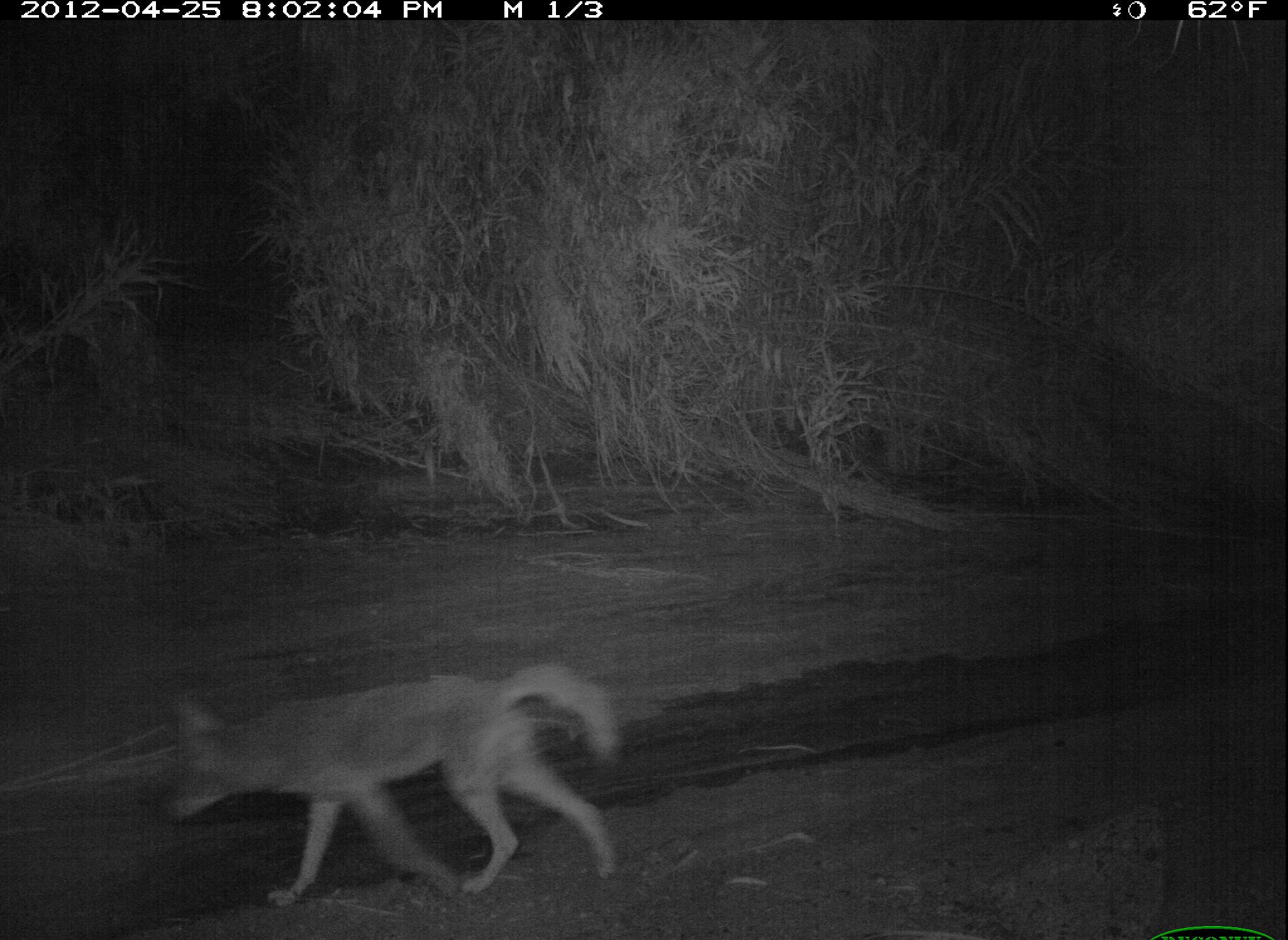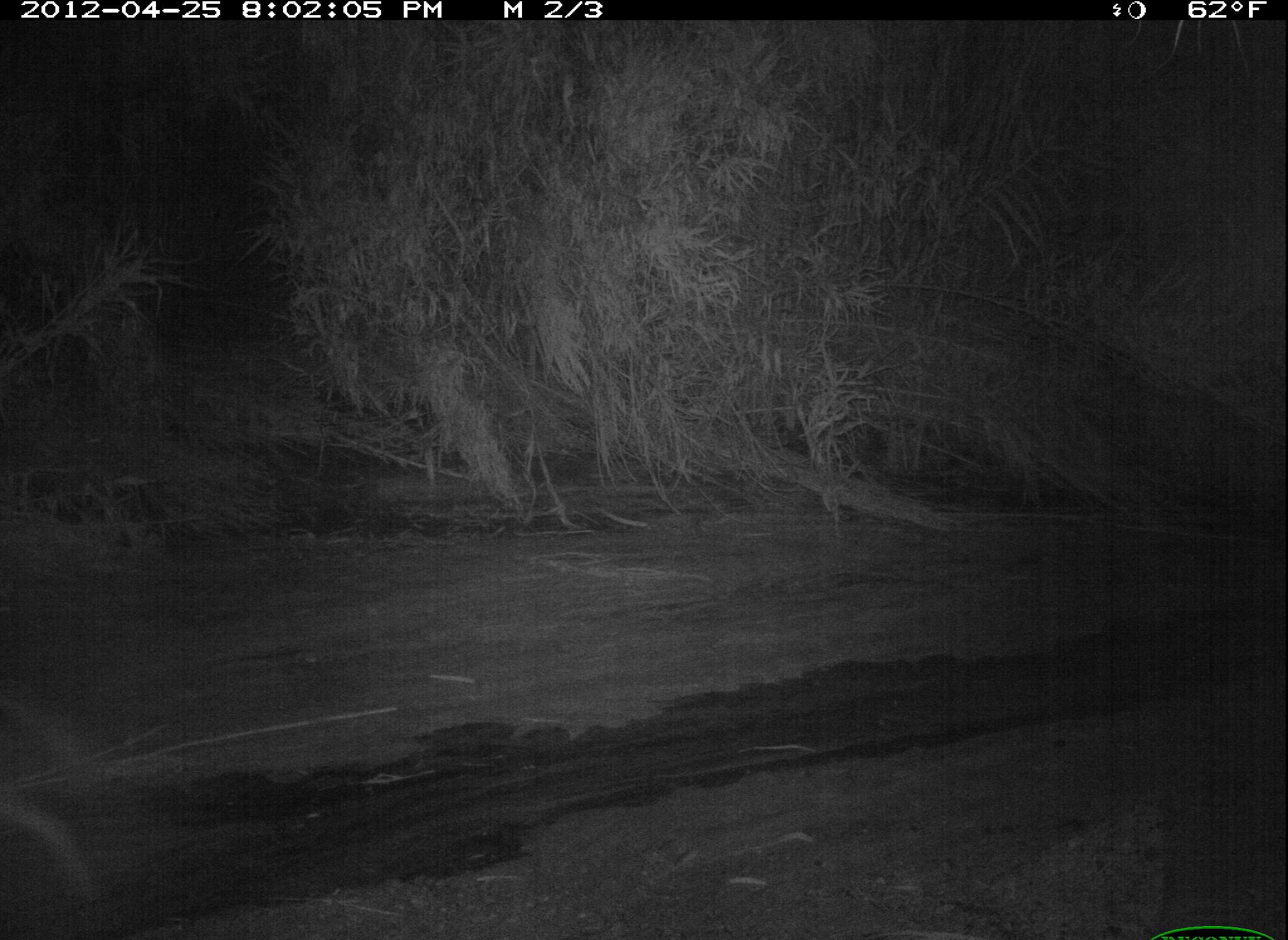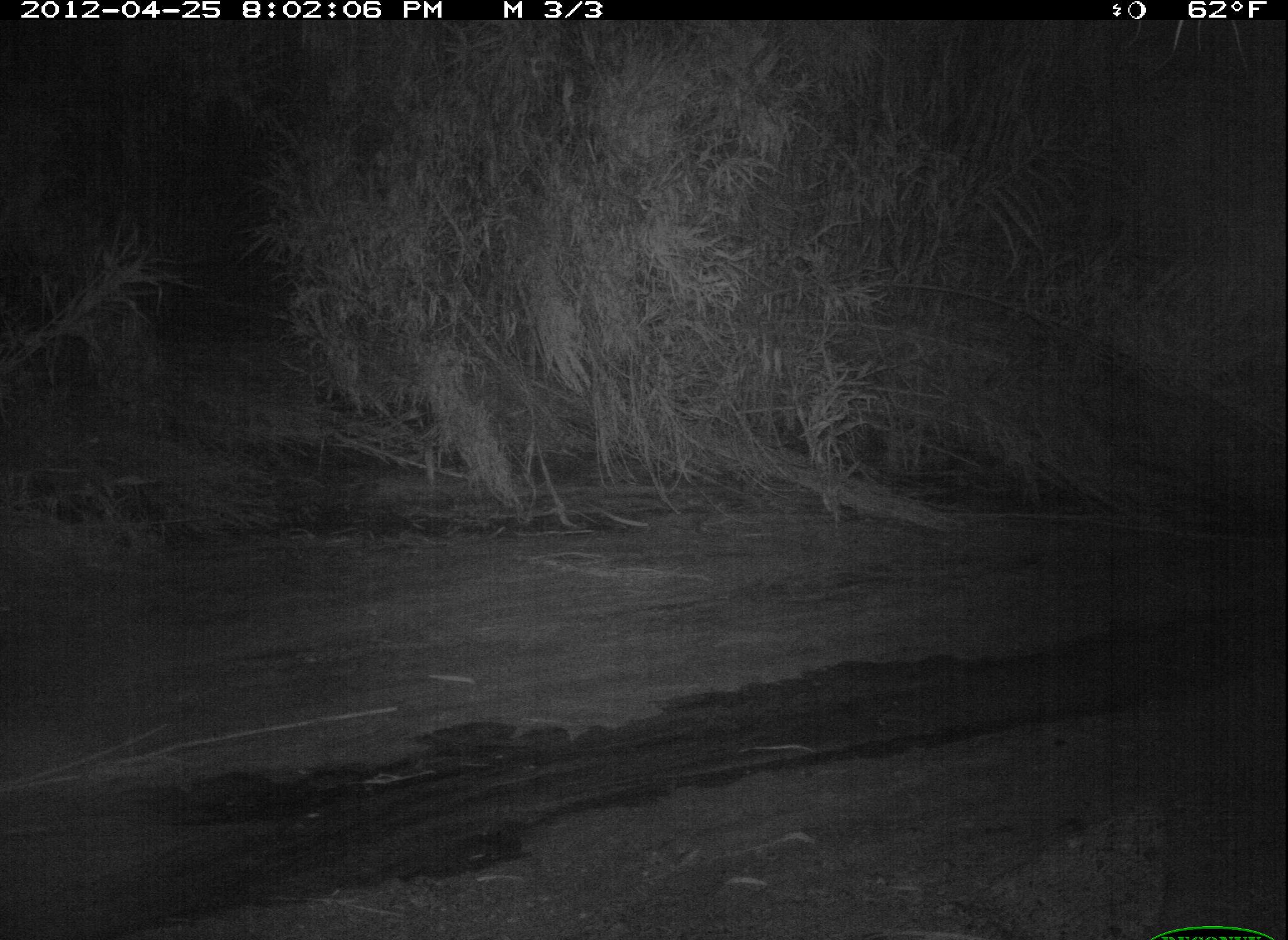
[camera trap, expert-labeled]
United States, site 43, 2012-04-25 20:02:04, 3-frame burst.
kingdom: Animalia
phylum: Chordata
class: Mammalia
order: Carnivora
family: Canidae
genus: Canis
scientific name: Canis latrans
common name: coyote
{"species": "coyote (Canis latrans)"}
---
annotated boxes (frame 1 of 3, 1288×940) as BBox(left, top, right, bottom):
coyote: BBox(150, 648, 631, 910)